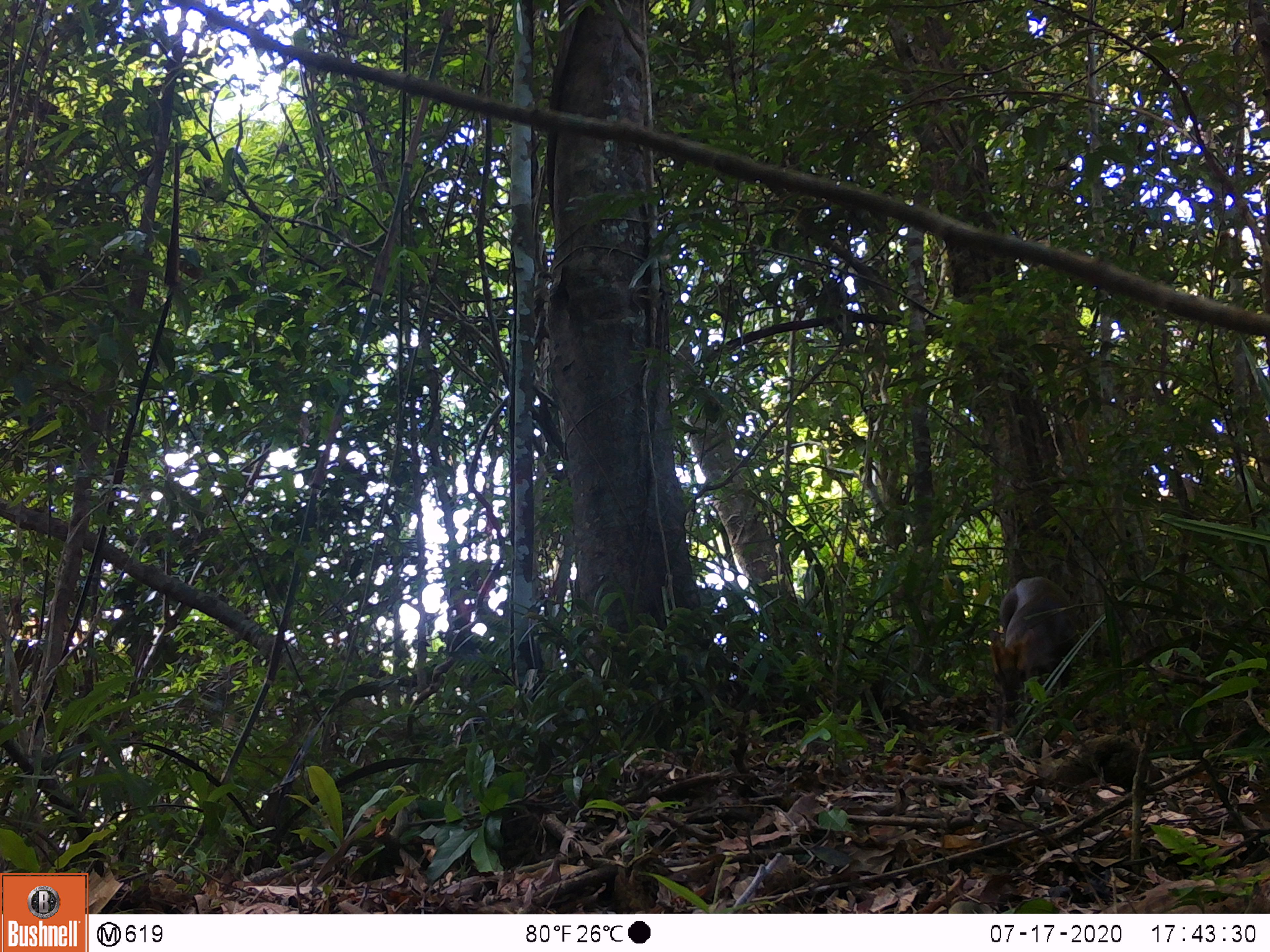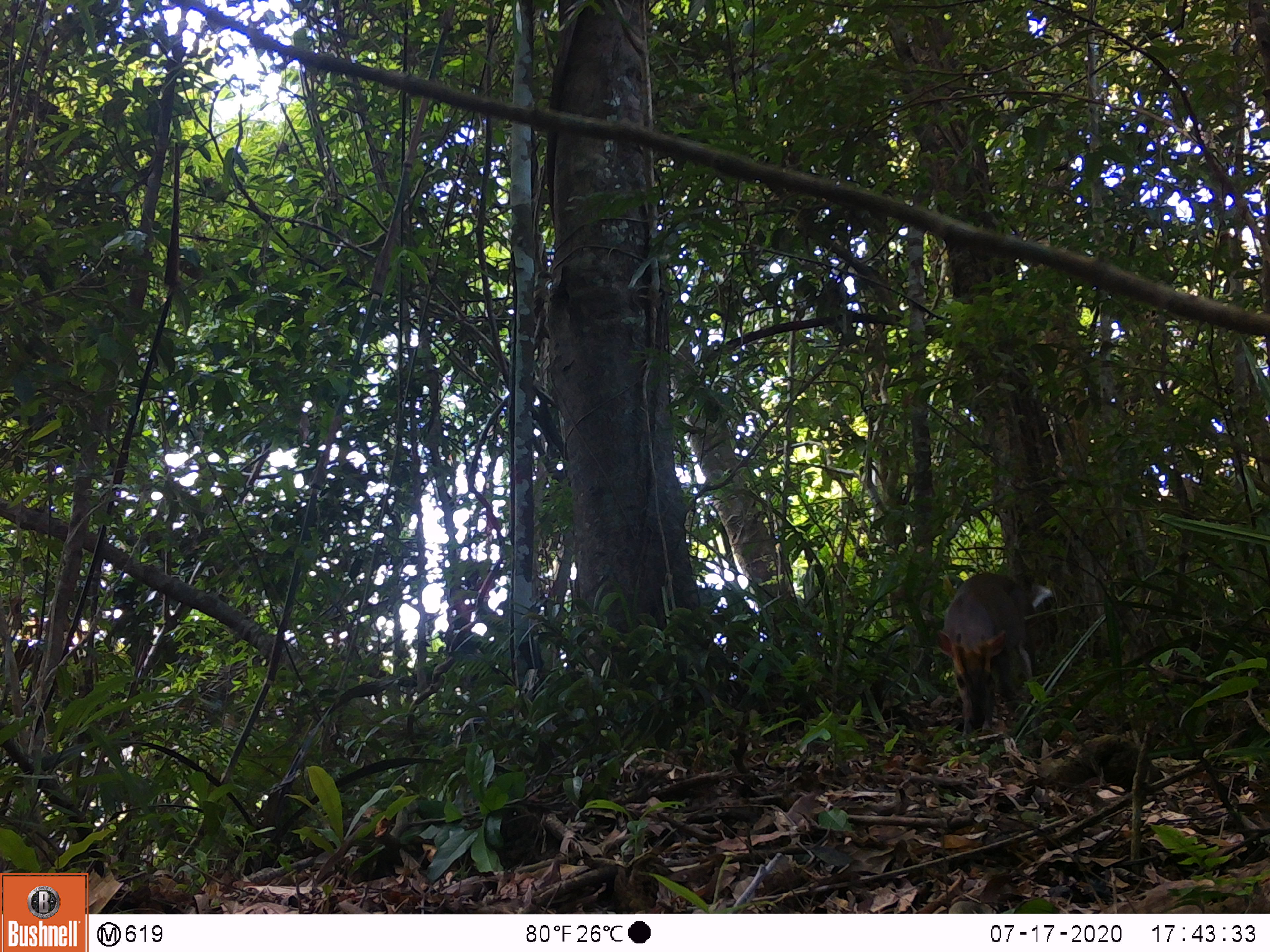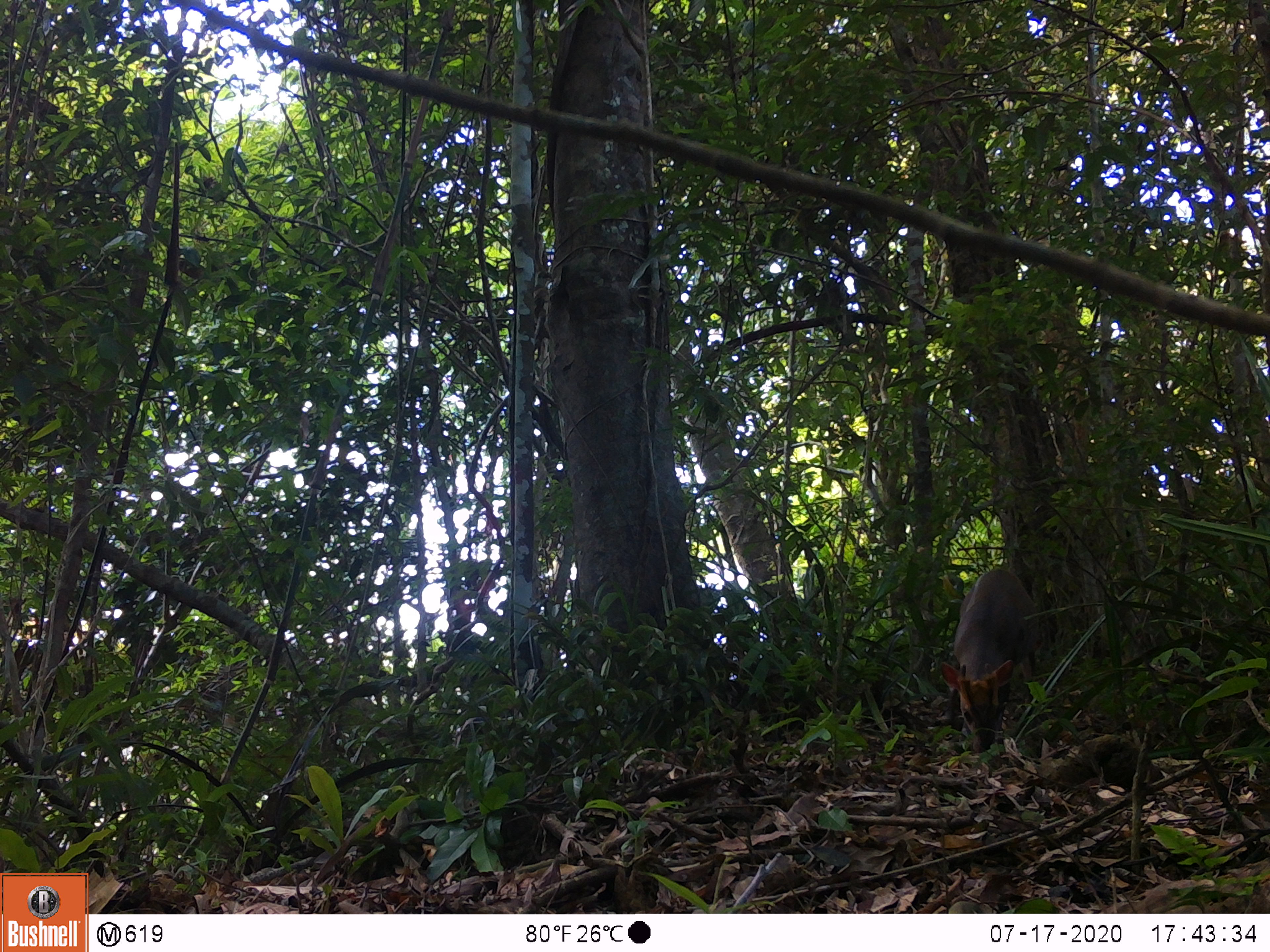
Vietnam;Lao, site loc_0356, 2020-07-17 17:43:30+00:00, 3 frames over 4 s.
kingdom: Animalia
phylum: Chordata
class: Mammalia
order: Artiodactyla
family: Cervidae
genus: Muntiacus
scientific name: Muntiacus rooseveltorum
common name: roosevelt's muntjac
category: roosevelts muntjac group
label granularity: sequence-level